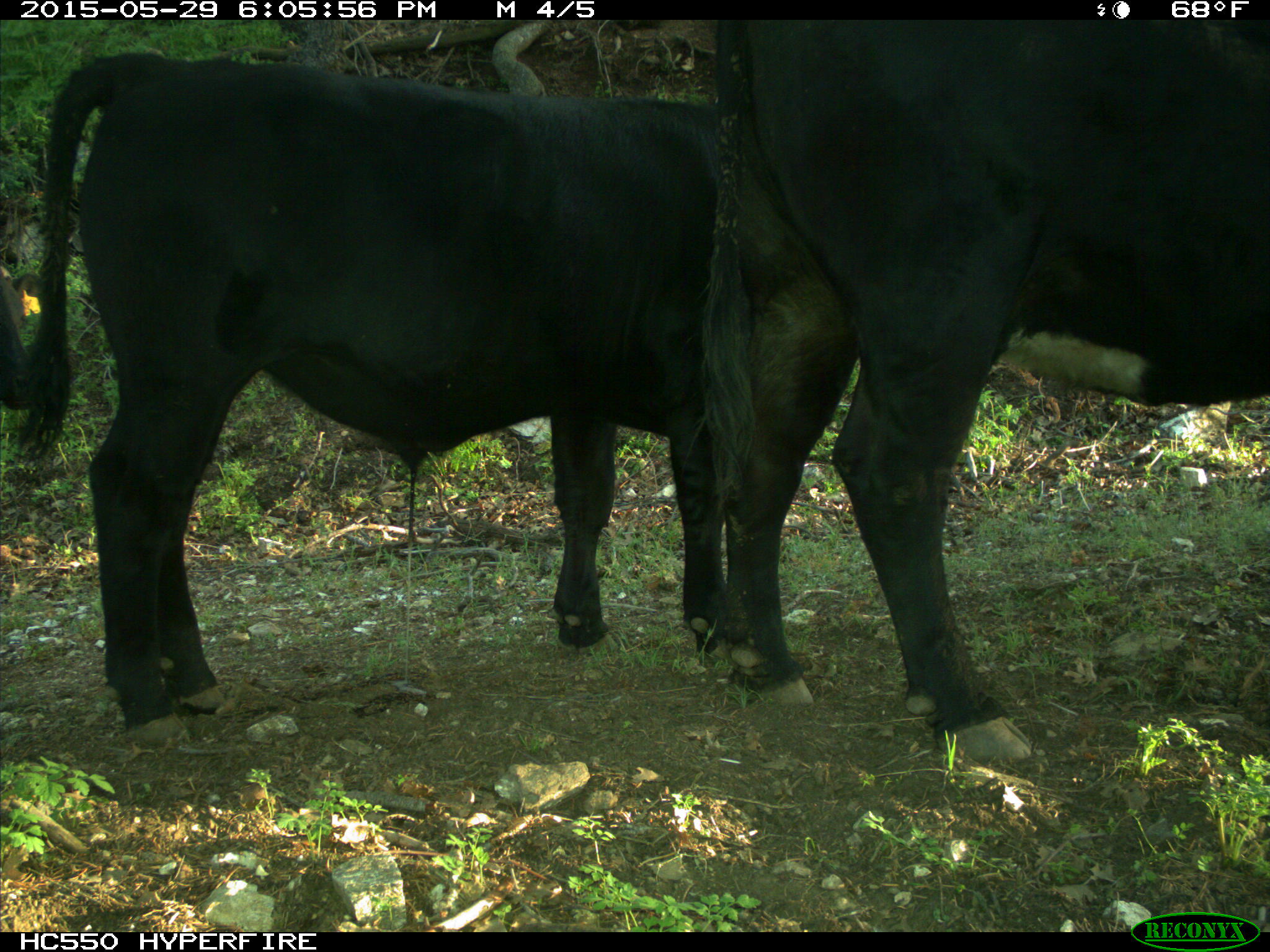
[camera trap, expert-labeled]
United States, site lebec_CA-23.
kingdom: Animalia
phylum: Chordata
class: Mammalia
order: Artiodactyla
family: Bovidae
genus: Bos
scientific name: Bos taurus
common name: domestic cow